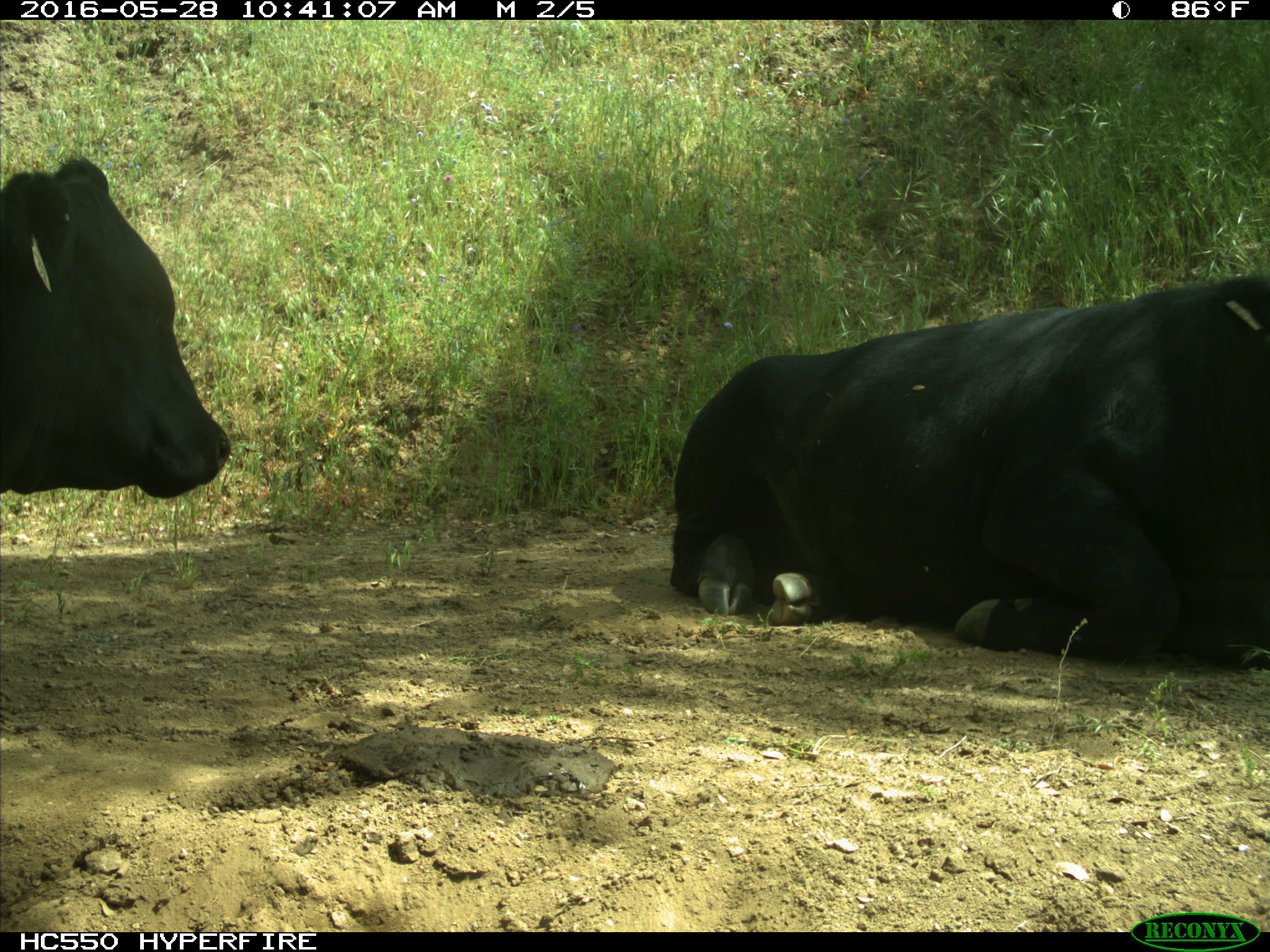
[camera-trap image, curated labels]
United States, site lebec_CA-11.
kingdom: Animalia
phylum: Chordata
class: Mammalia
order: Artiodactyla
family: Bovidae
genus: Bos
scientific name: Bos taurus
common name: domestic cow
Bos taurus (domestic cow).